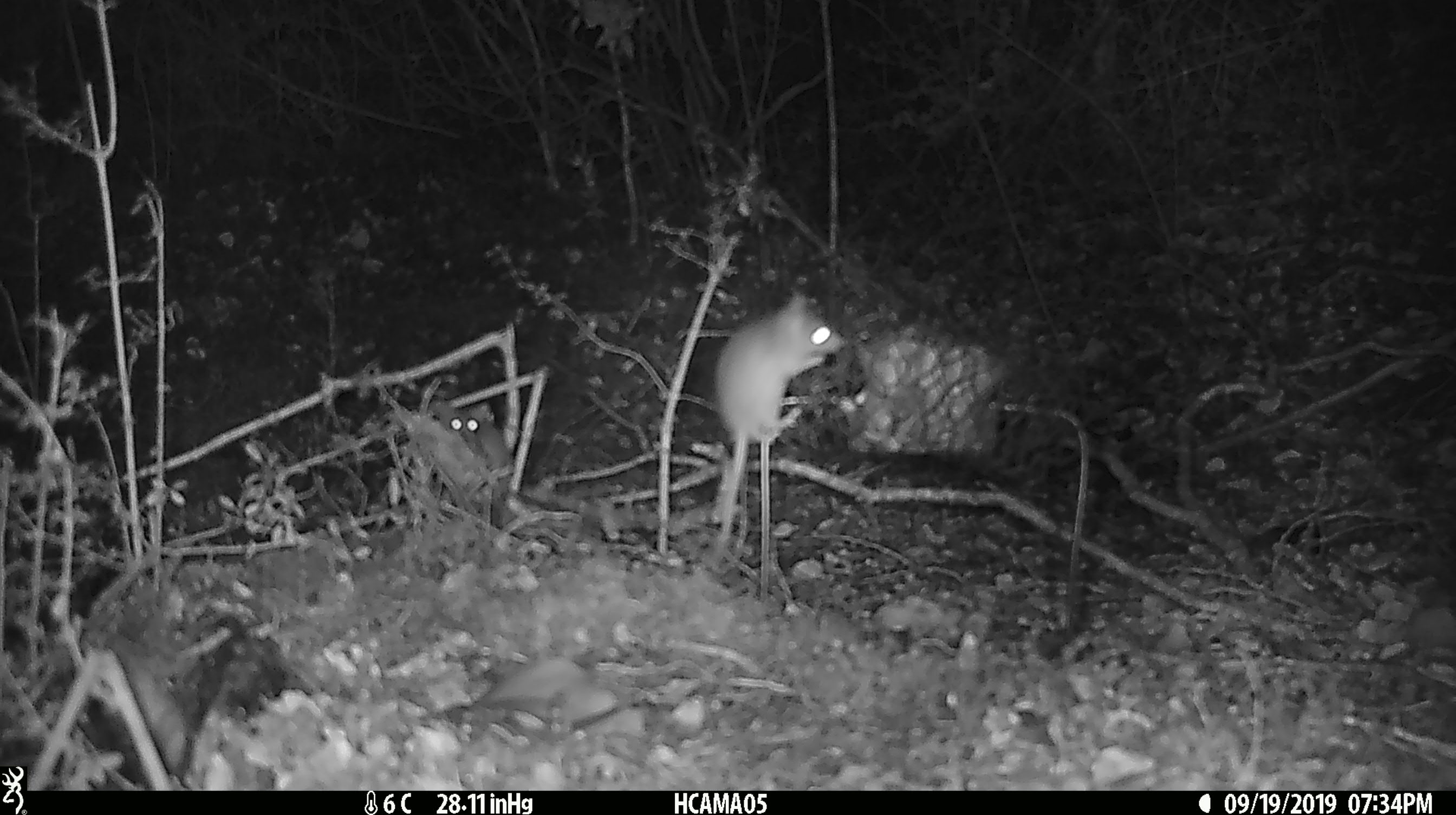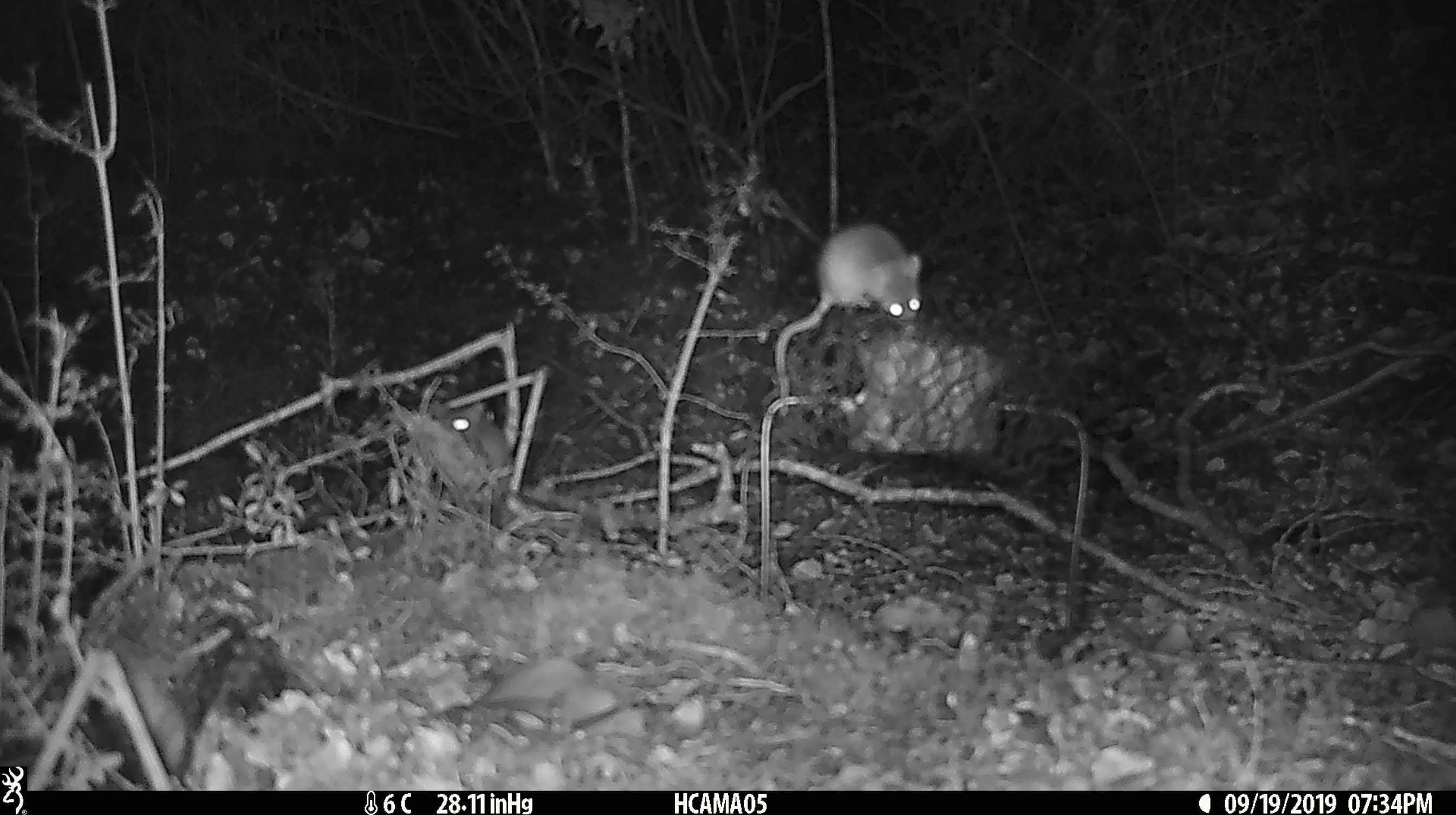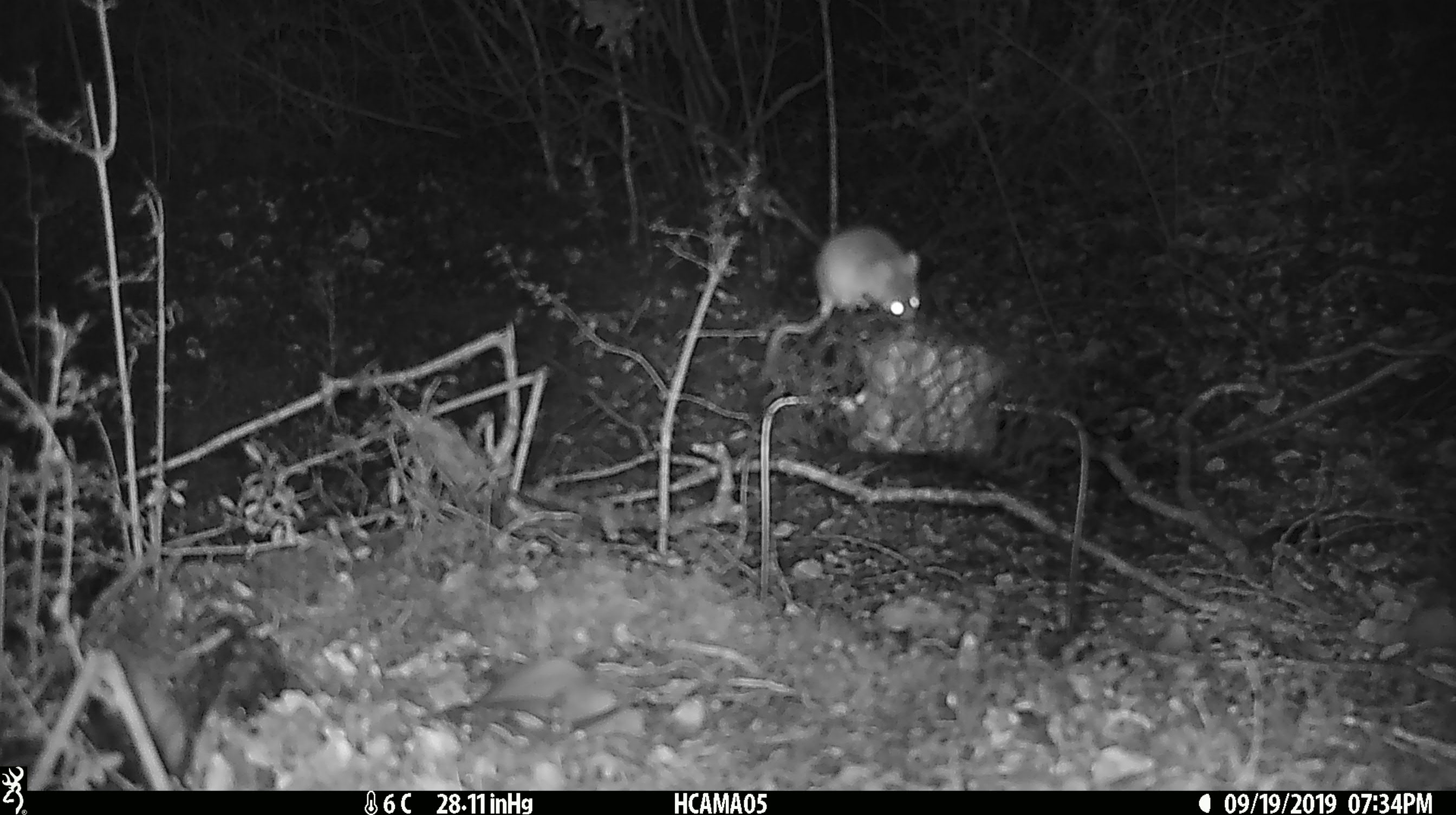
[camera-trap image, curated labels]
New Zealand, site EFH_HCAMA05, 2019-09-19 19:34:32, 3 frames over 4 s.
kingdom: Animalia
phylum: Chordata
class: Mammalia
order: Rodentia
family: Muridae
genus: Mus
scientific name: Mus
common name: mouse